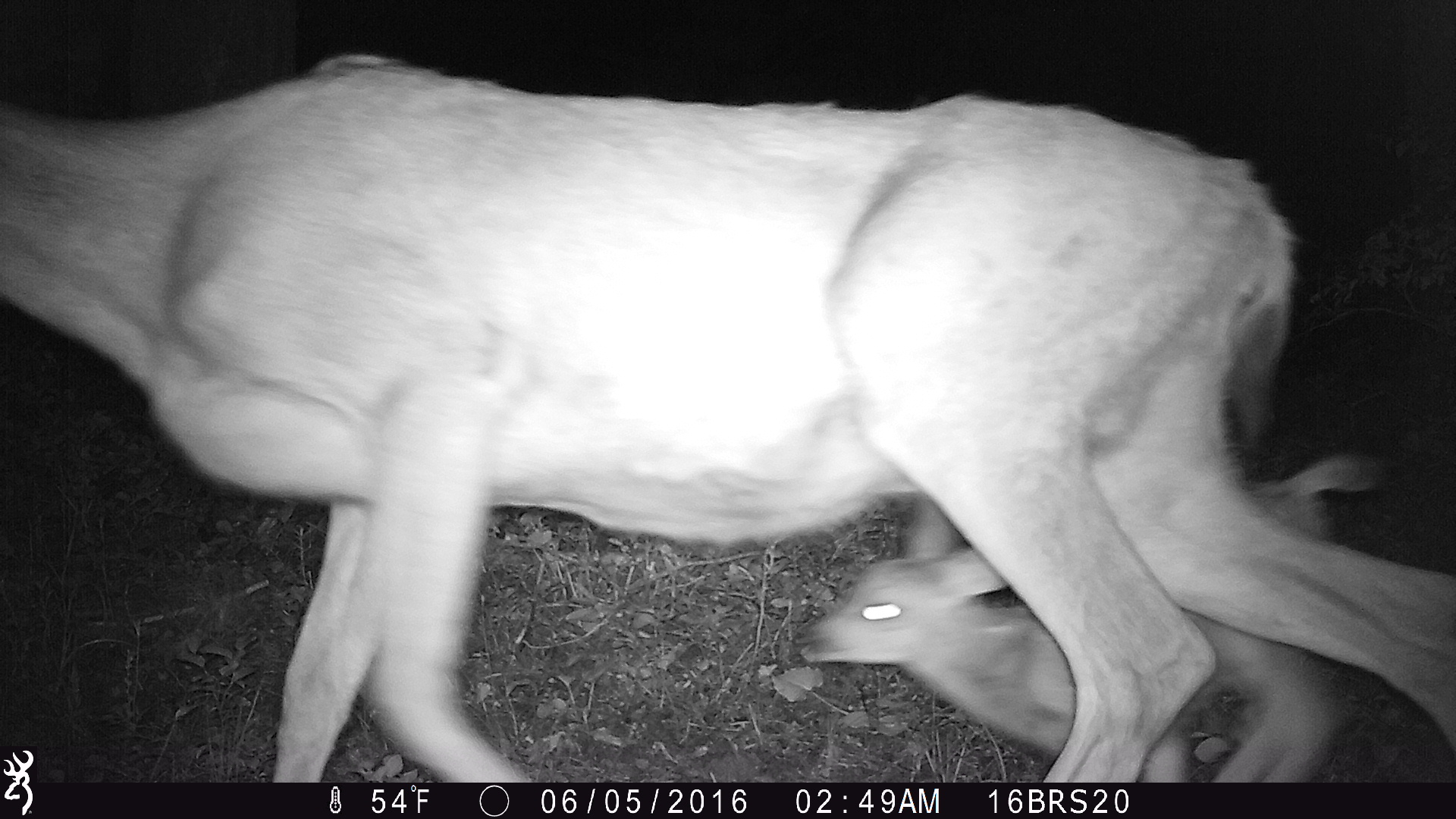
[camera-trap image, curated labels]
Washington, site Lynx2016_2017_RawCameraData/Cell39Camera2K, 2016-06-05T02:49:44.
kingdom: Animalia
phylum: Chordata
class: Mammalia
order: Artiodactyla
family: Cervidae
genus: Odocoileus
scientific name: Odocoileus hemionus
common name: mule deer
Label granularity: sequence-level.